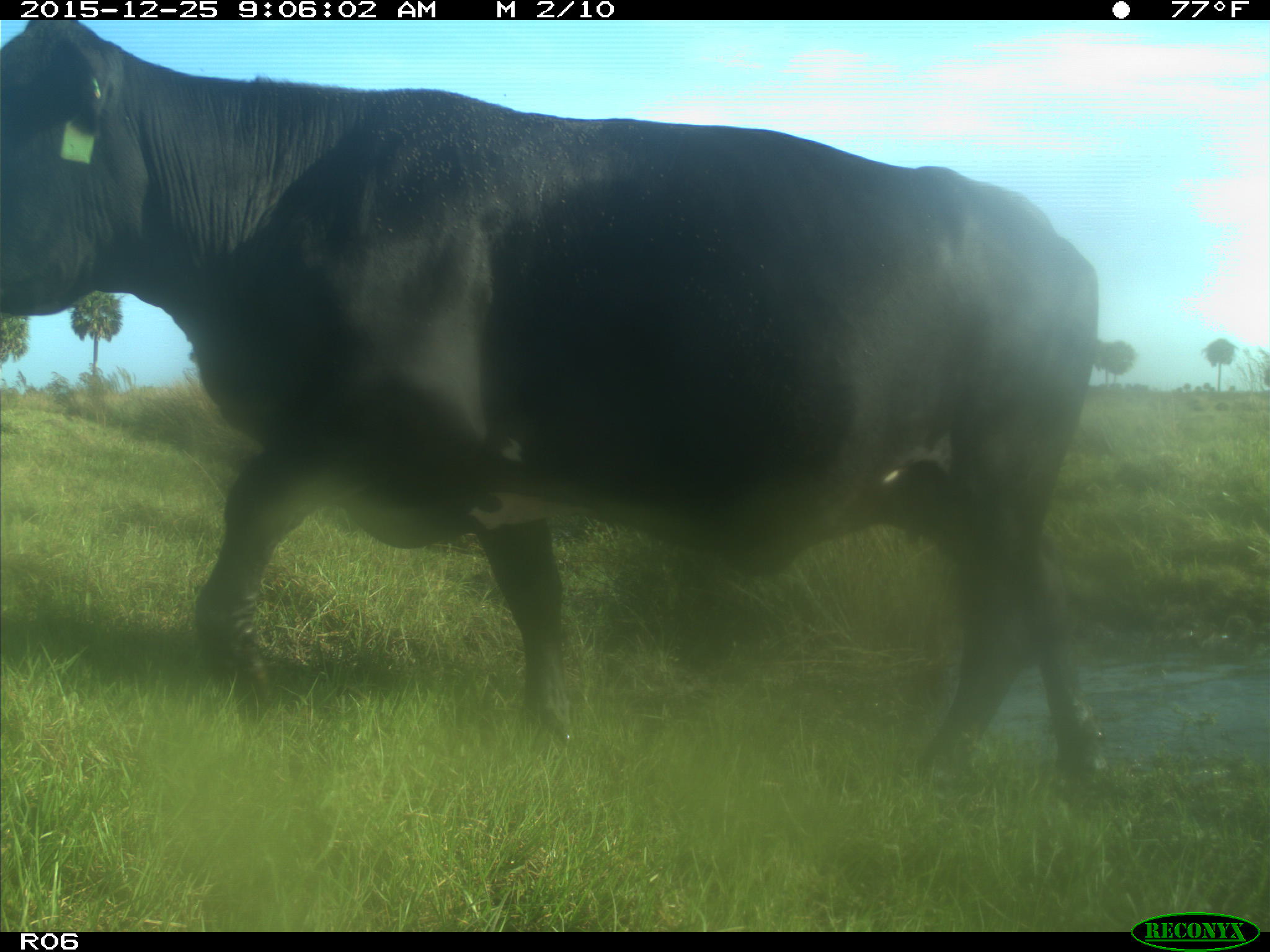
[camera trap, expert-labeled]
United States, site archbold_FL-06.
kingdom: Animalia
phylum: Chordata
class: Mammalia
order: Artiodactyla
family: Bovidae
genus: Bos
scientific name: Bos taurus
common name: domestic cow